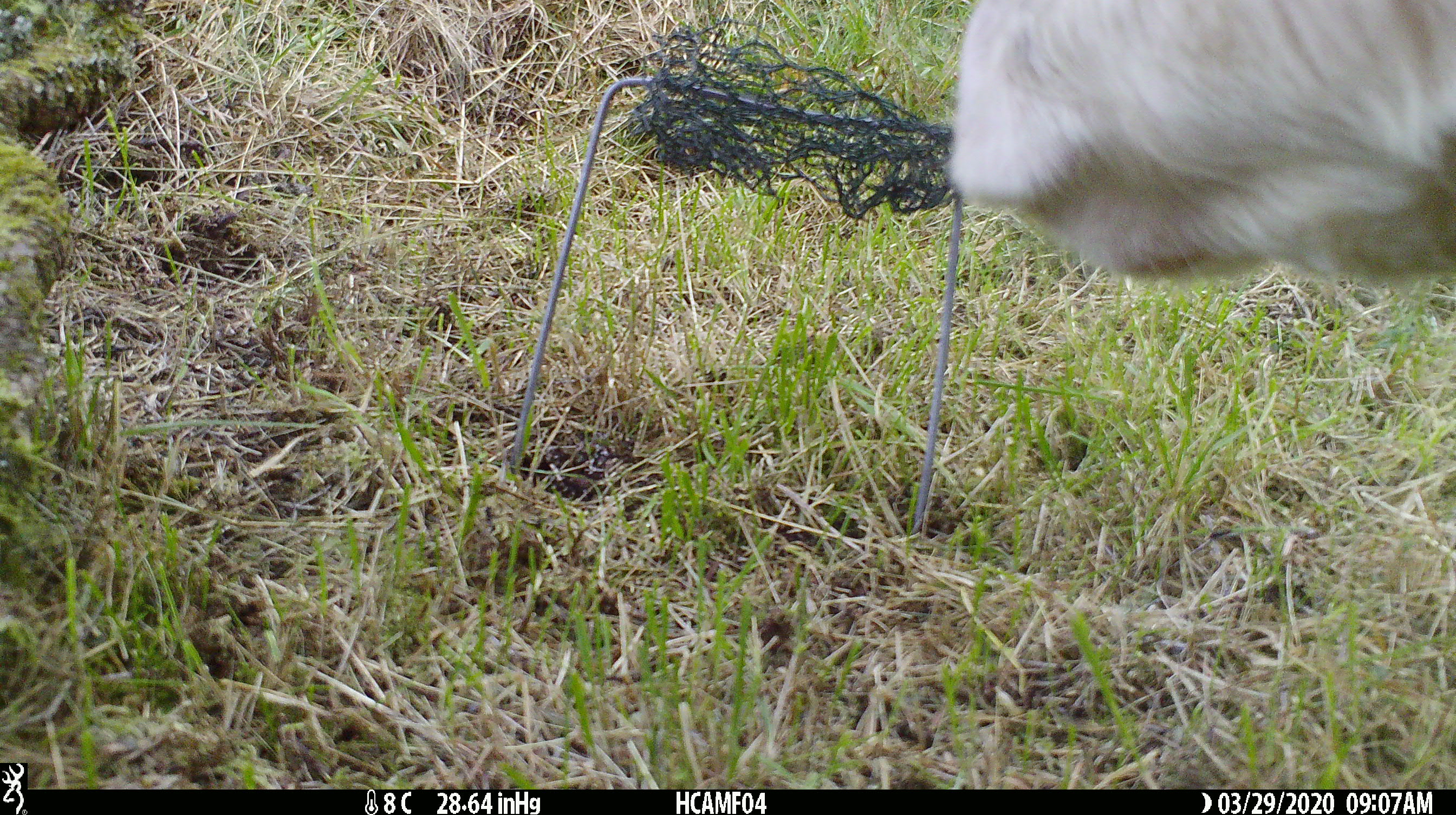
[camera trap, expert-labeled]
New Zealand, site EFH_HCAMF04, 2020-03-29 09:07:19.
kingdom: Animalia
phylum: Chordata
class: Mammalia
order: Artiodactyla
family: Bovidae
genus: Bos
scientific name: Bos taurus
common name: domestic cow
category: cow